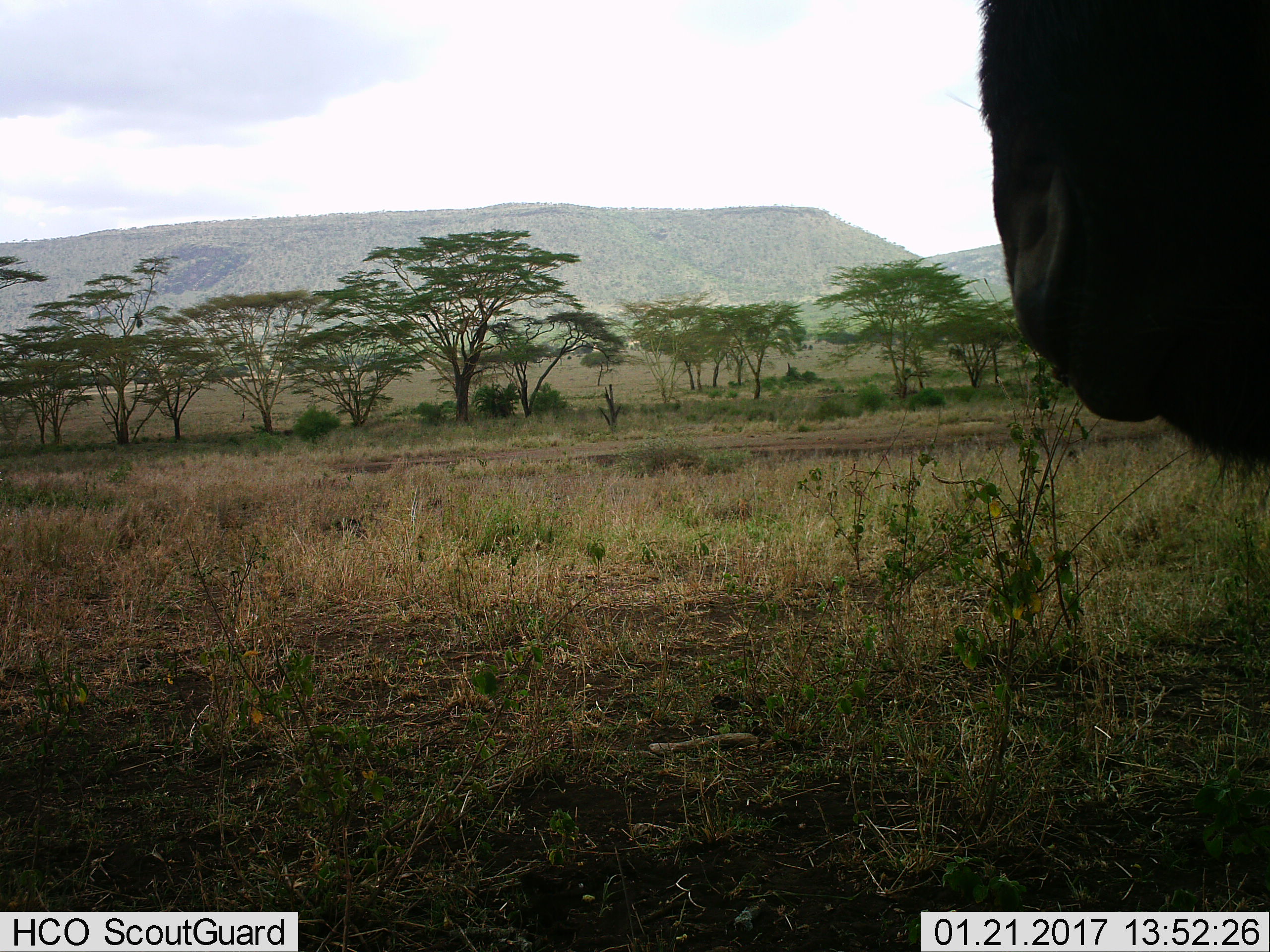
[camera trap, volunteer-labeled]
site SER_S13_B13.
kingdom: Animalia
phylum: Chordata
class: Mammalia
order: Artiodactyla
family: Bovidae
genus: Connochaetes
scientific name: Connochaetes taurinus taurinus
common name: blue wildebeest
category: wildebeestblue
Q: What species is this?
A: Wildebeestblue (blue wildebeest) (Connochaetes taurinus taurinus).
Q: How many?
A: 1.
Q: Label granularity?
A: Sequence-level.